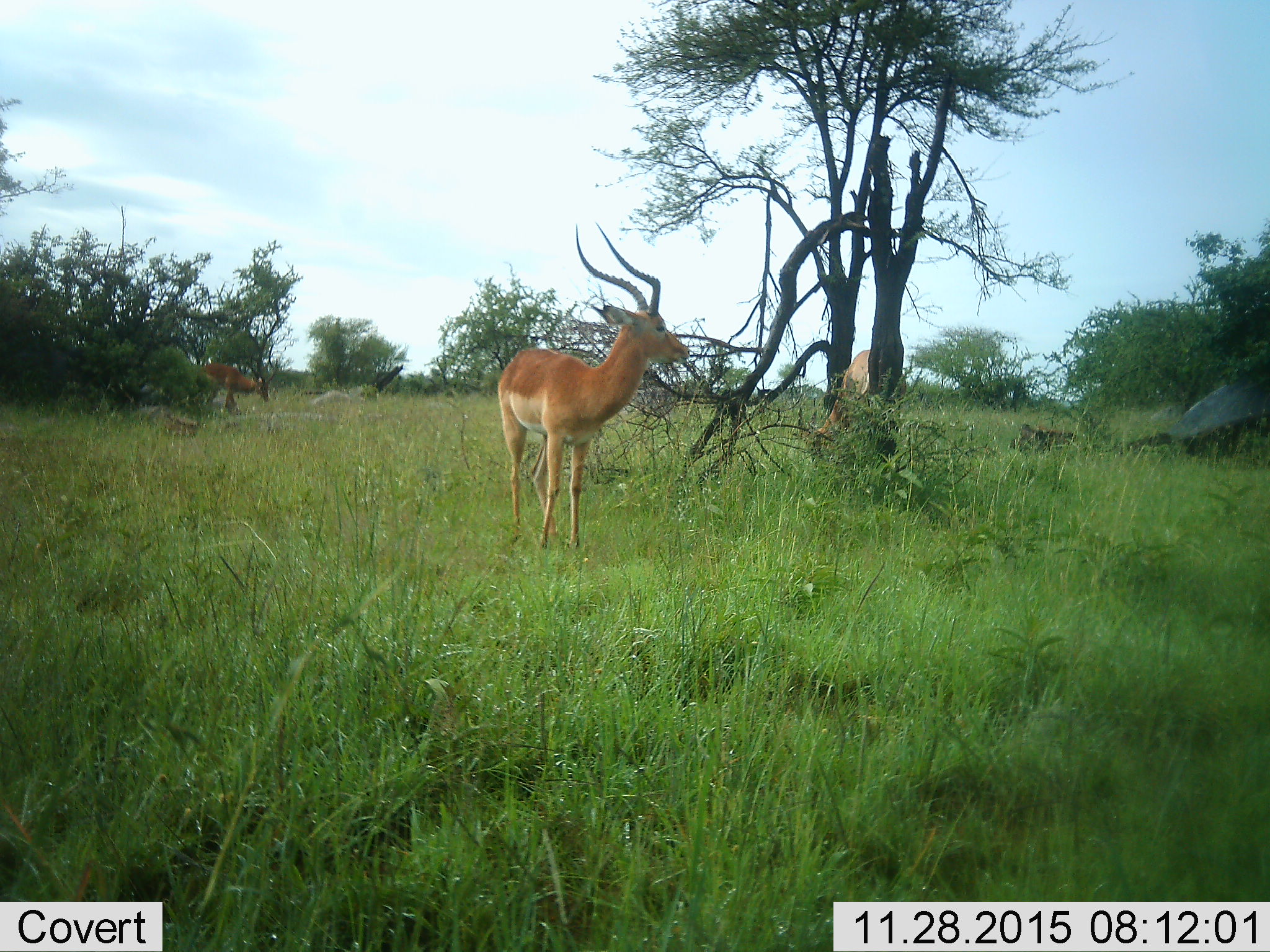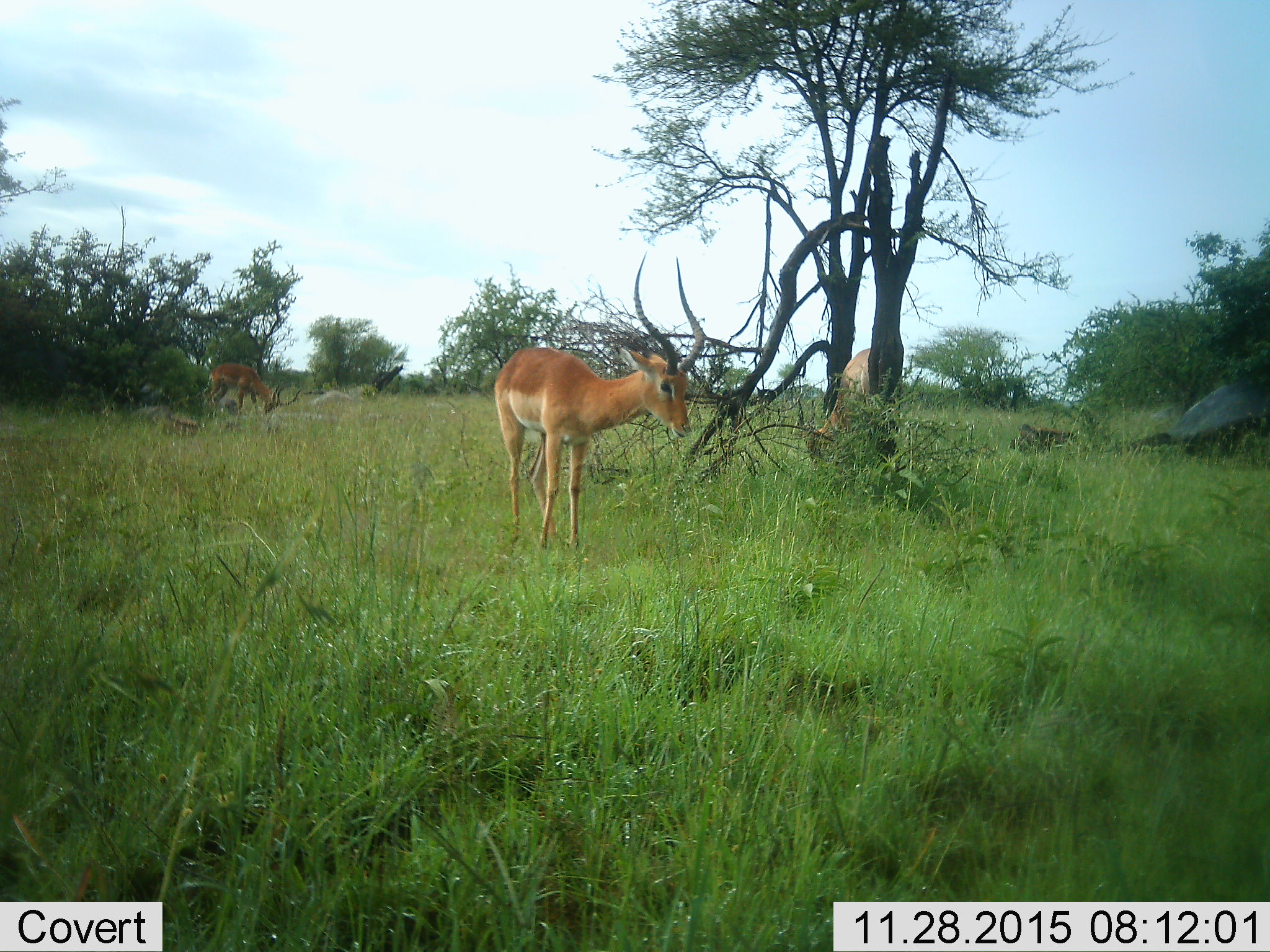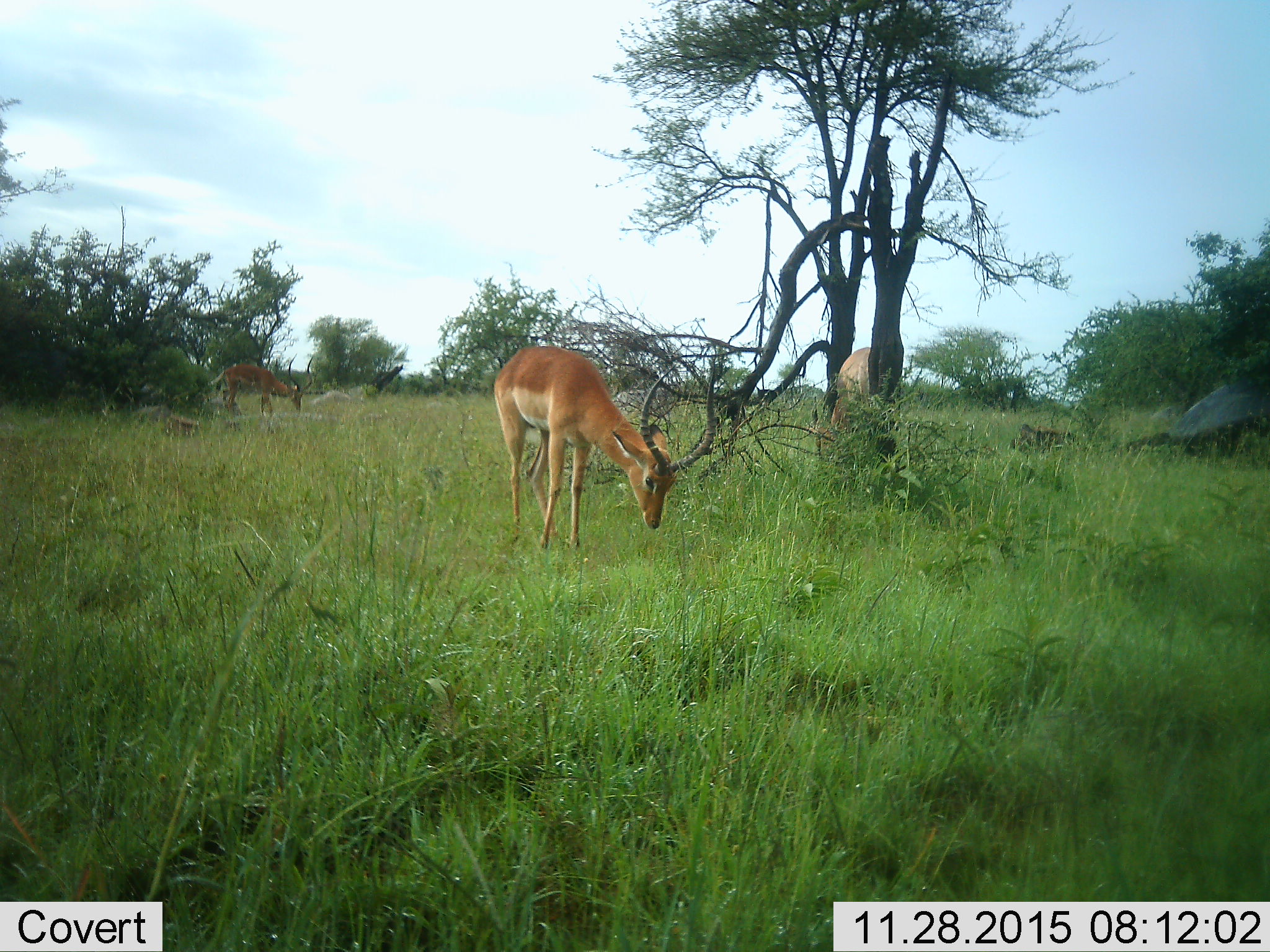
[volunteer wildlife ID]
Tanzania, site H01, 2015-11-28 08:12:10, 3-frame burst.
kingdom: Animalia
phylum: Chordata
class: Mammalia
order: Artiodactyla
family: Bovidae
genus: Aepyceros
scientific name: Aepyceros melampus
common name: impala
Impala (Aepyceros melampus), count 3. Behavior (volunteer vote fractions): standing 75%, resting 0%, moving 12%, interacting 0%. Young present (vote fraction): 0%. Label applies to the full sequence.